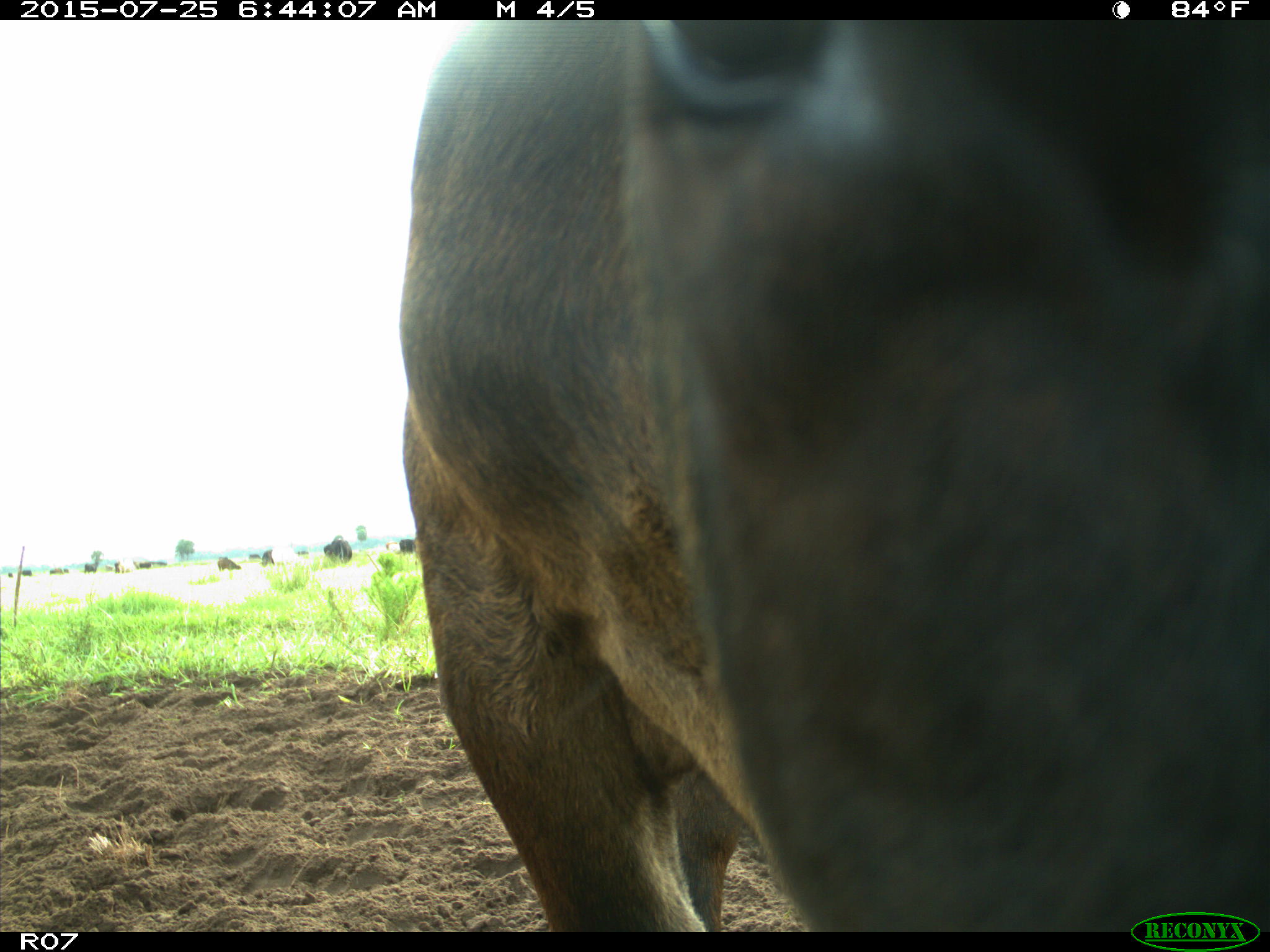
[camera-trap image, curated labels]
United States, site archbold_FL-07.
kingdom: Animalia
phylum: Chordata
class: Mammalia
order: Artiodactyla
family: Bovidae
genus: Bos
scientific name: Bos taurus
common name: domestic cow